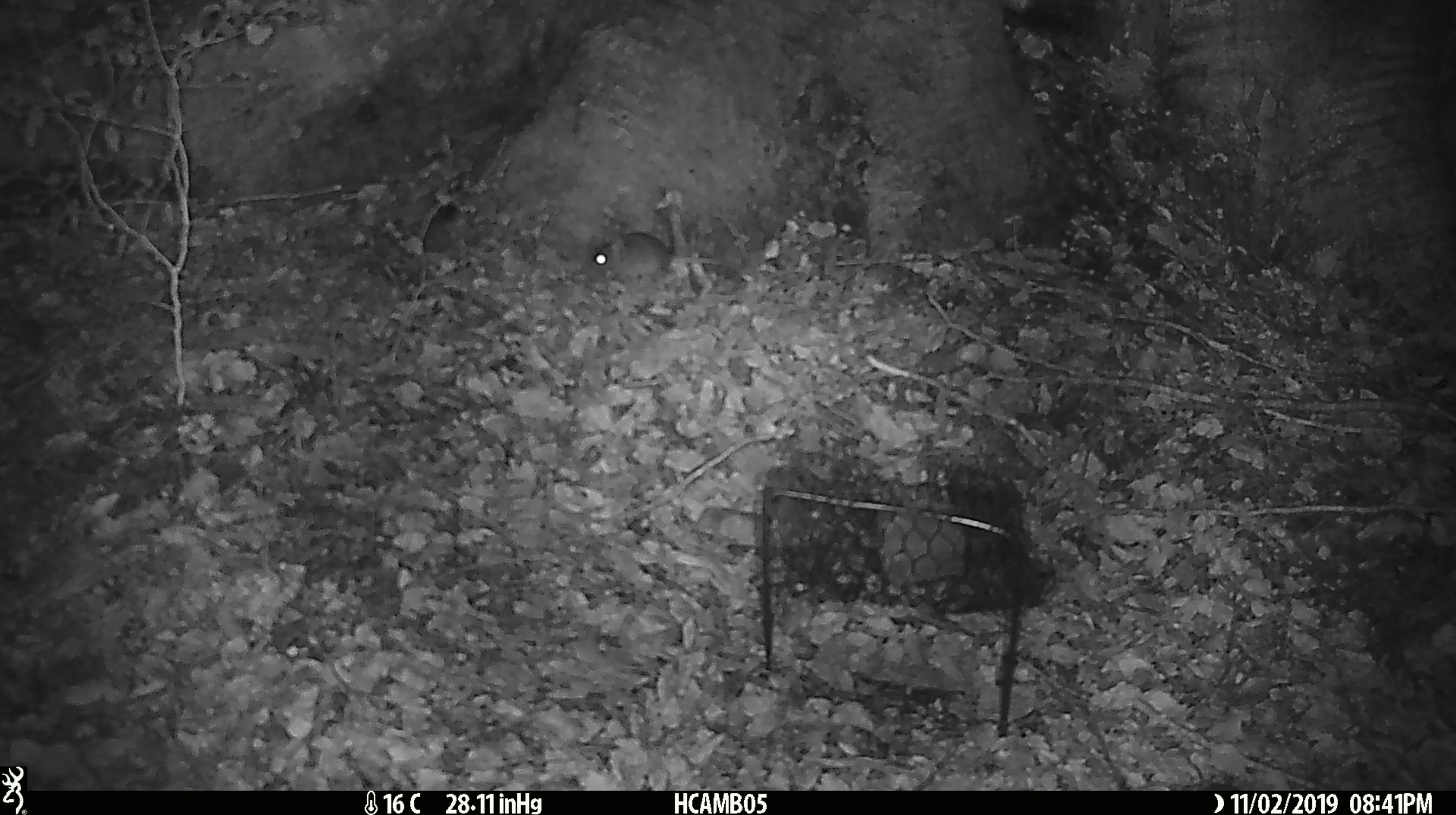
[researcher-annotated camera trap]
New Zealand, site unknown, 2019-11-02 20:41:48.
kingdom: Animalia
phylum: Chordata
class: Mammalia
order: Rodentia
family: Muridae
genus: Mus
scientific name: Mus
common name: mouse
Mouse (Mus).